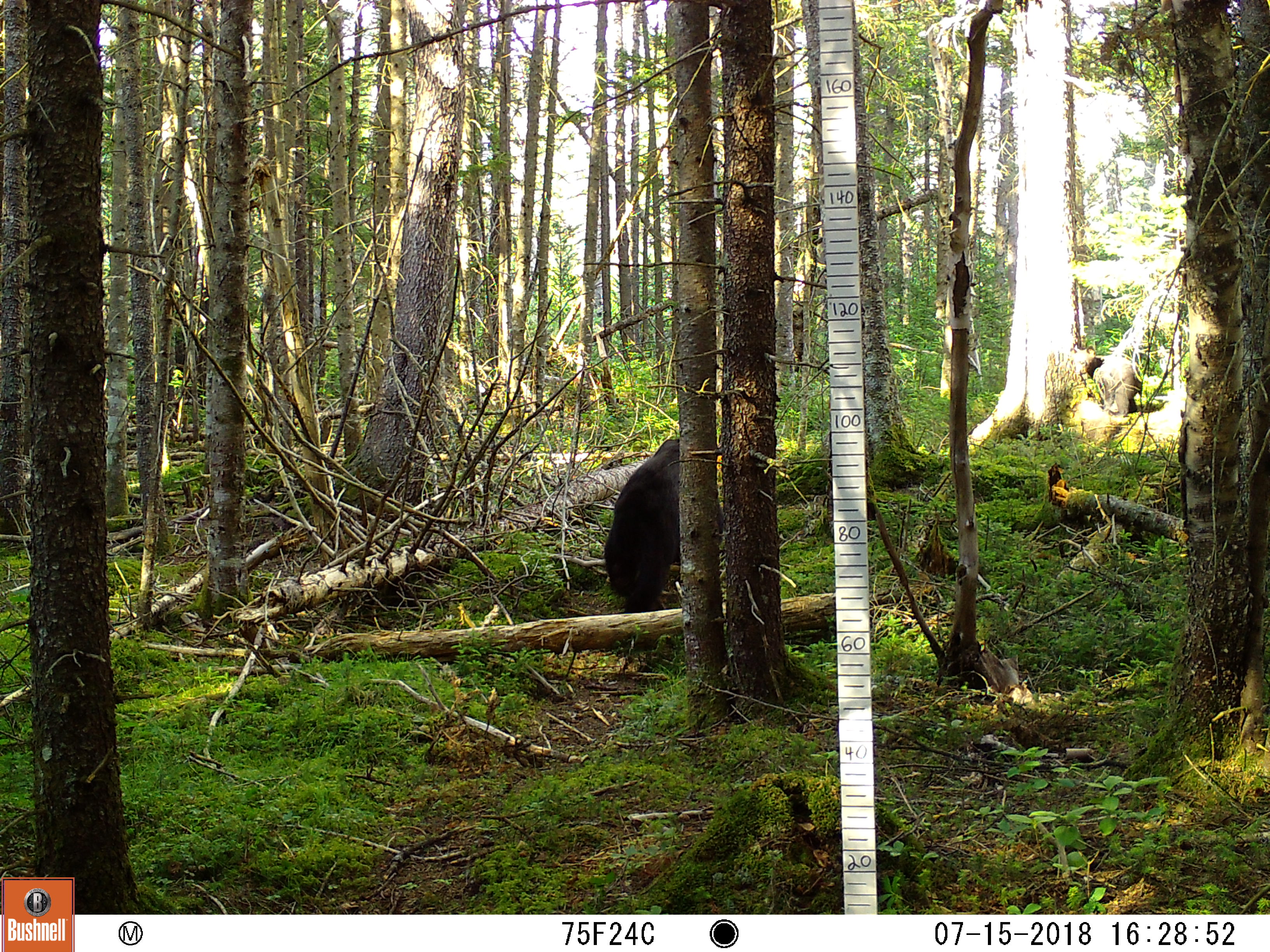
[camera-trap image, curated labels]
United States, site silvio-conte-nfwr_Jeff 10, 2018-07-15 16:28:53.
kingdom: Animalia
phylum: Chordata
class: Mammalia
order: Carnivora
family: Ursidae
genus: Ursus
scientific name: Ursus americanus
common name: black bear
Black bear (Ursus americanus).